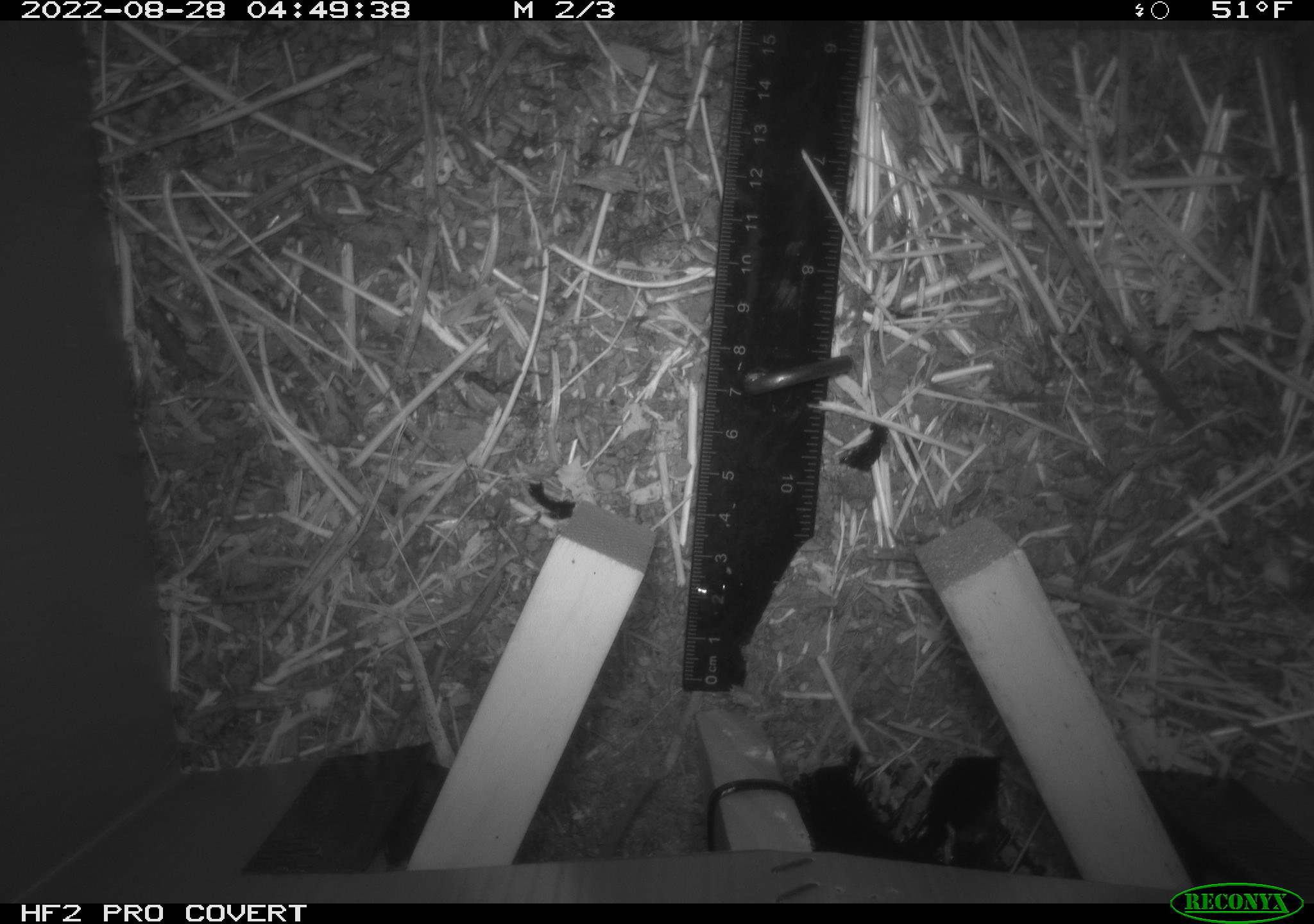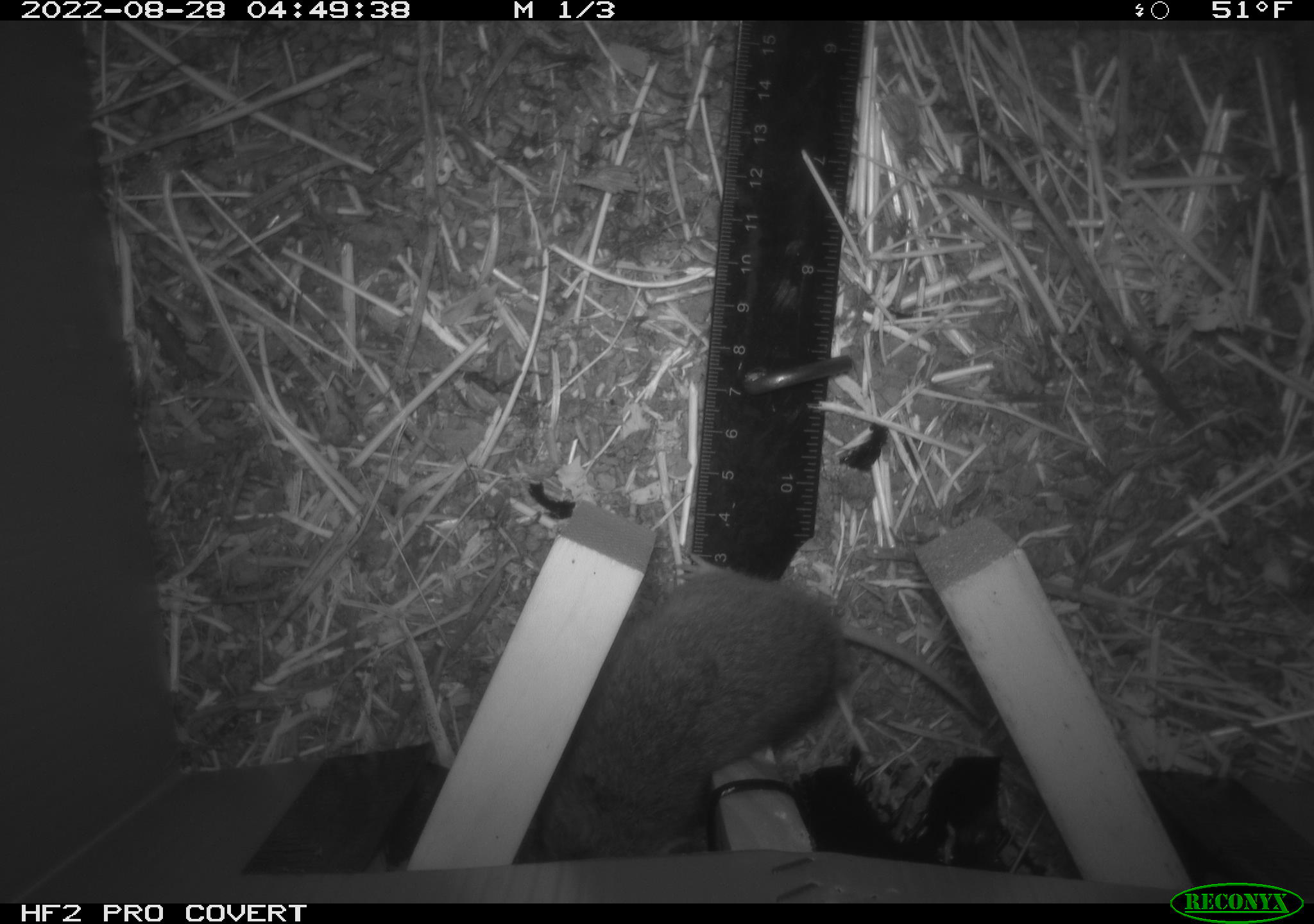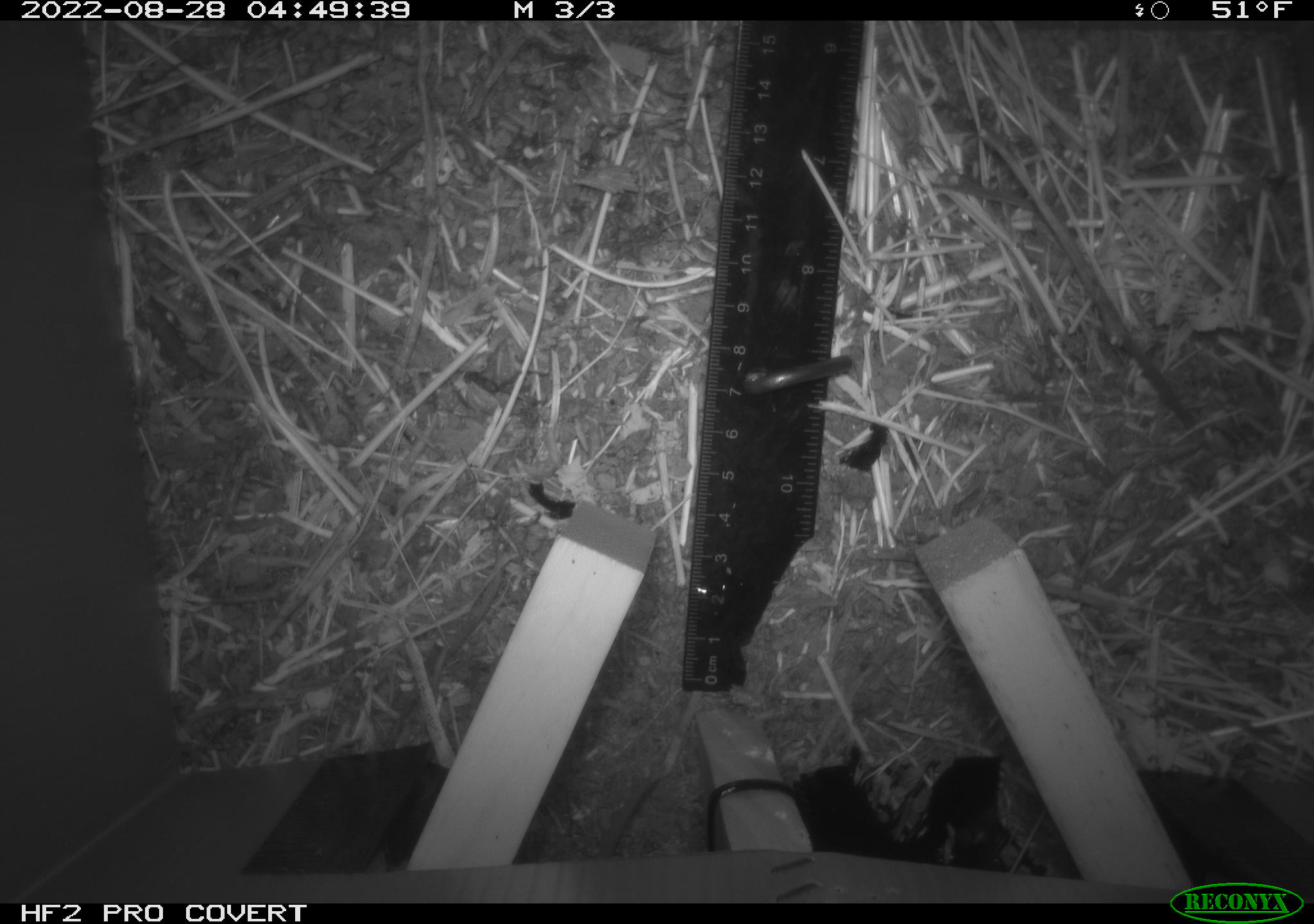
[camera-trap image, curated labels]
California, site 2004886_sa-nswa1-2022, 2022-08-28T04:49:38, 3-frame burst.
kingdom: Animalia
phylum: Chordata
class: Mammalia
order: Rodentia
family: Cricetidae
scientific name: Cricetidae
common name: hamsters, voles, lemmings, and allies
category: cricetidae family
Cricetidae family (hamsters, voles, lemmings, and allies) (Cricetidae).